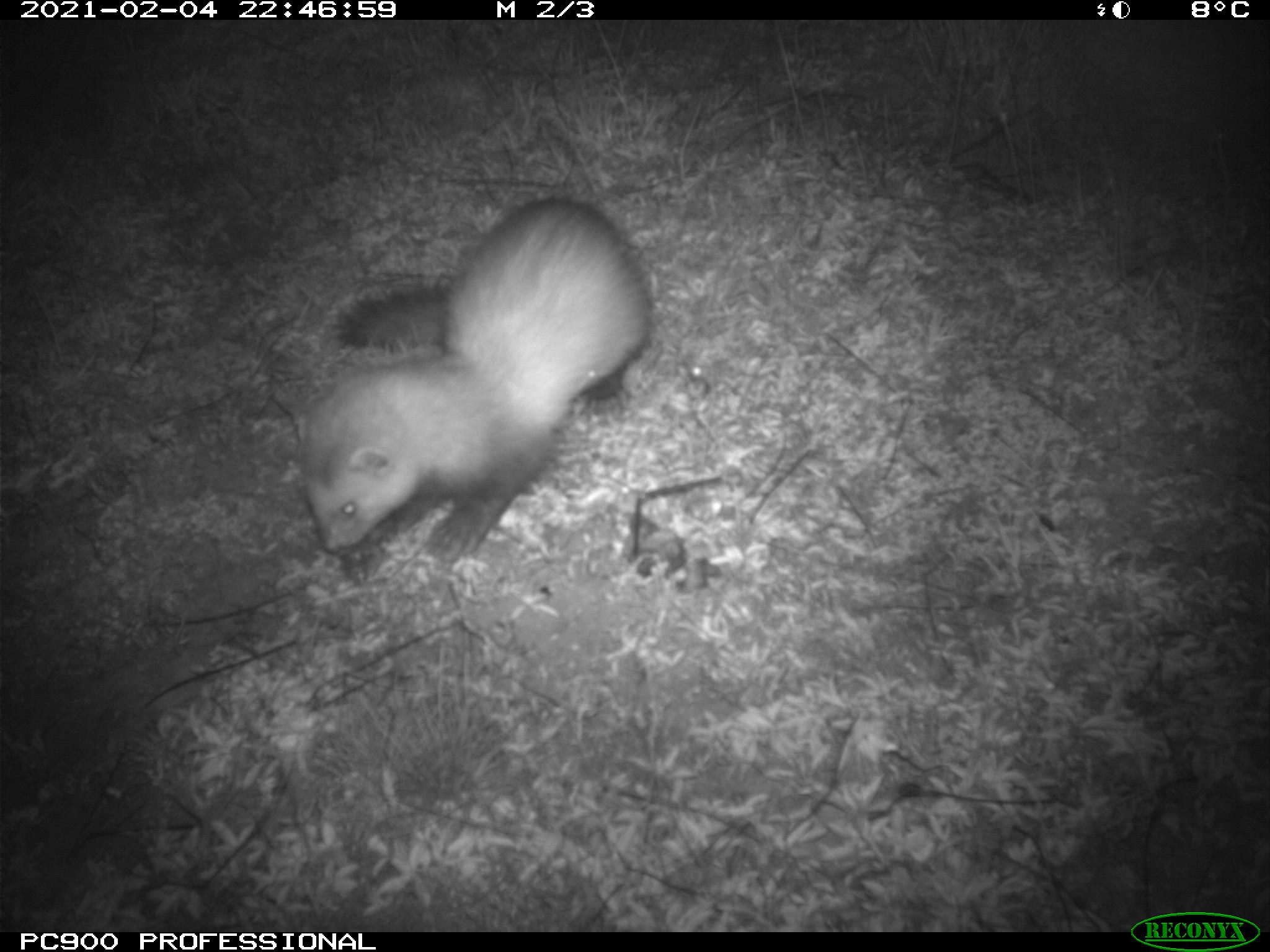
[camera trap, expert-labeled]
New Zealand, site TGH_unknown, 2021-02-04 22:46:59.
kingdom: Animalia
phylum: Chordata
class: Mammalia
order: Carnivora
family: Mustelidae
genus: Mustela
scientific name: Mustela furo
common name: ferret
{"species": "ferret (Mustela furo)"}